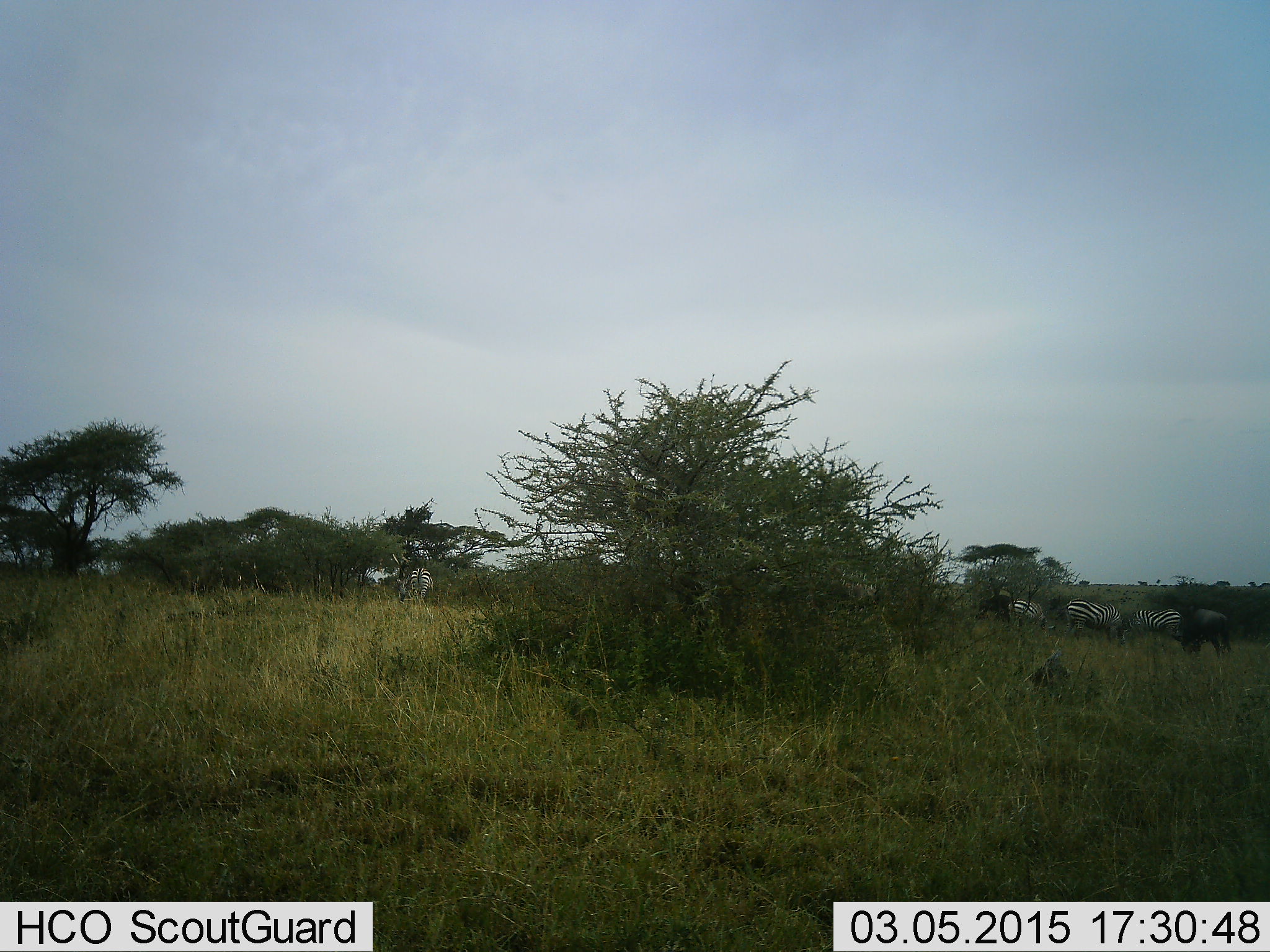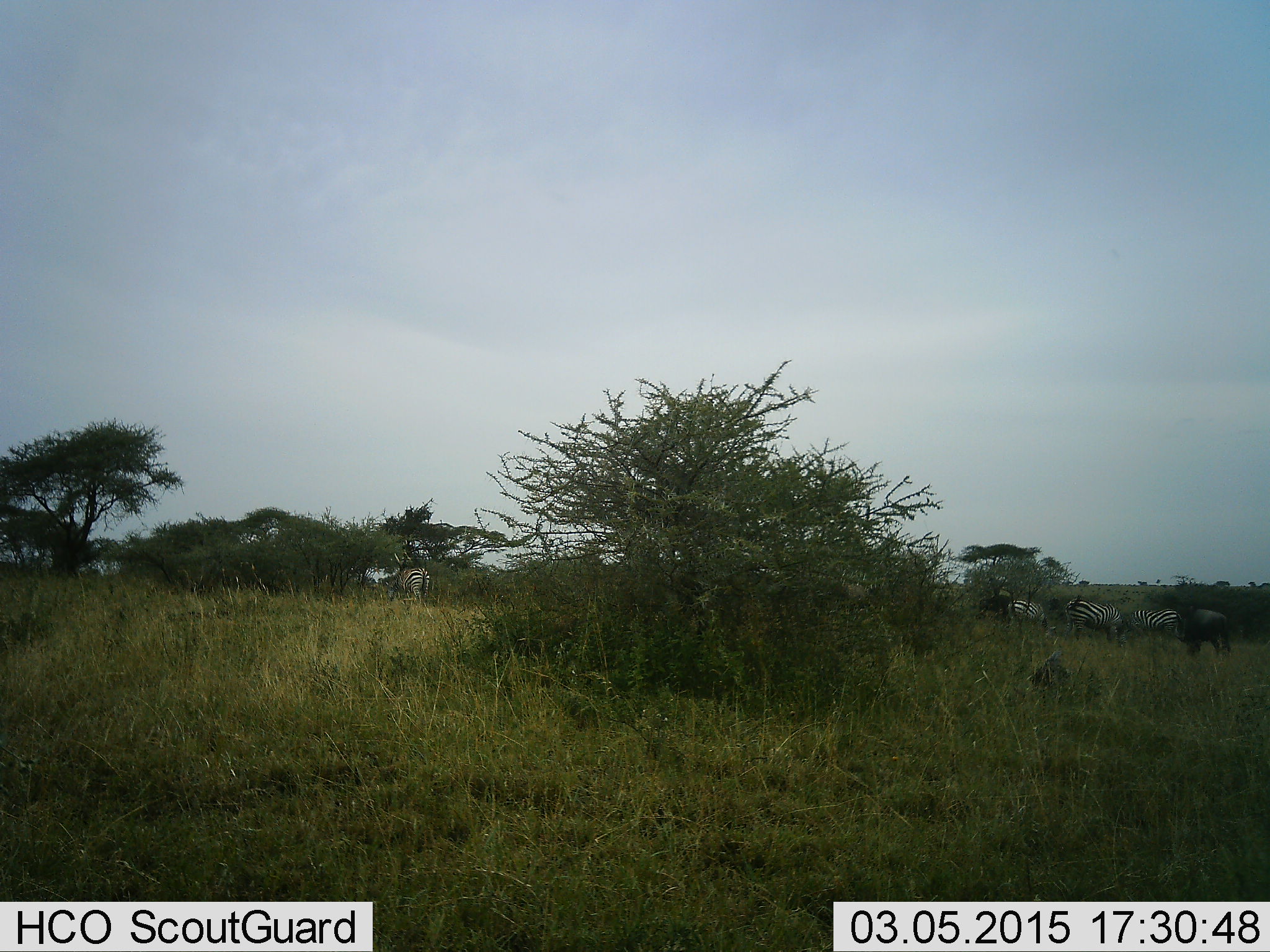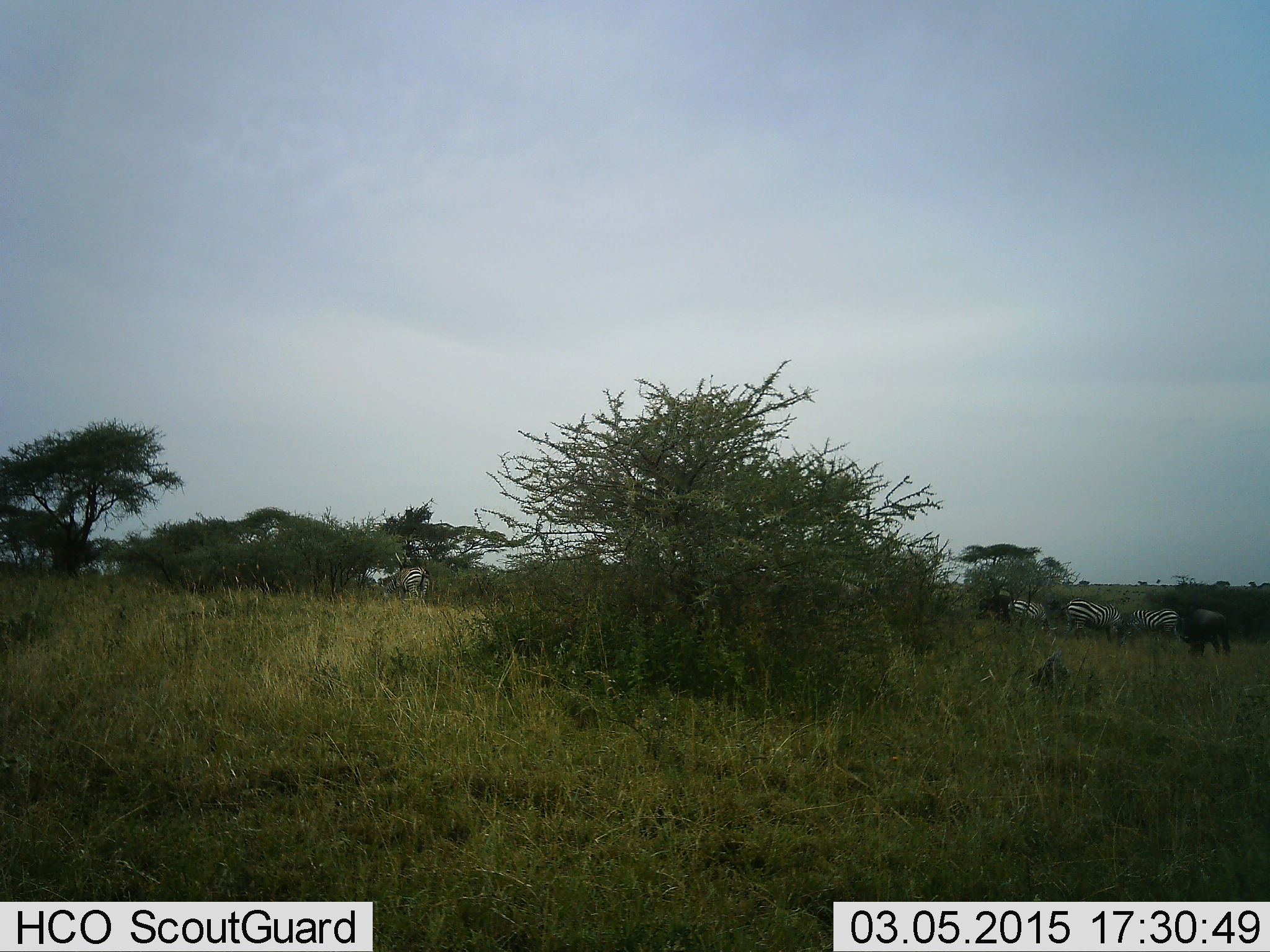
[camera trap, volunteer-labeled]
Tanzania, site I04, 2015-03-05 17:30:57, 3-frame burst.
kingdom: Animalia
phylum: Chordata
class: Mammalia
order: Perissodactyla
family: Equidae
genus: Equus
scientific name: Equus quagga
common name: plains zebra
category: zebra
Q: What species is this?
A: Zebra (plains zebra) (Equus quagga).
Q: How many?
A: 4.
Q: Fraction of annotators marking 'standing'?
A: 68%.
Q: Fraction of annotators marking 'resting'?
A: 5%.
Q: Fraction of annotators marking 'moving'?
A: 16%.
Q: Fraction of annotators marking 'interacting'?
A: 5%.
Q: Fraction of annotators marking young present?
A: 0%.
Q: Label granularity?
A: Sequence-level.